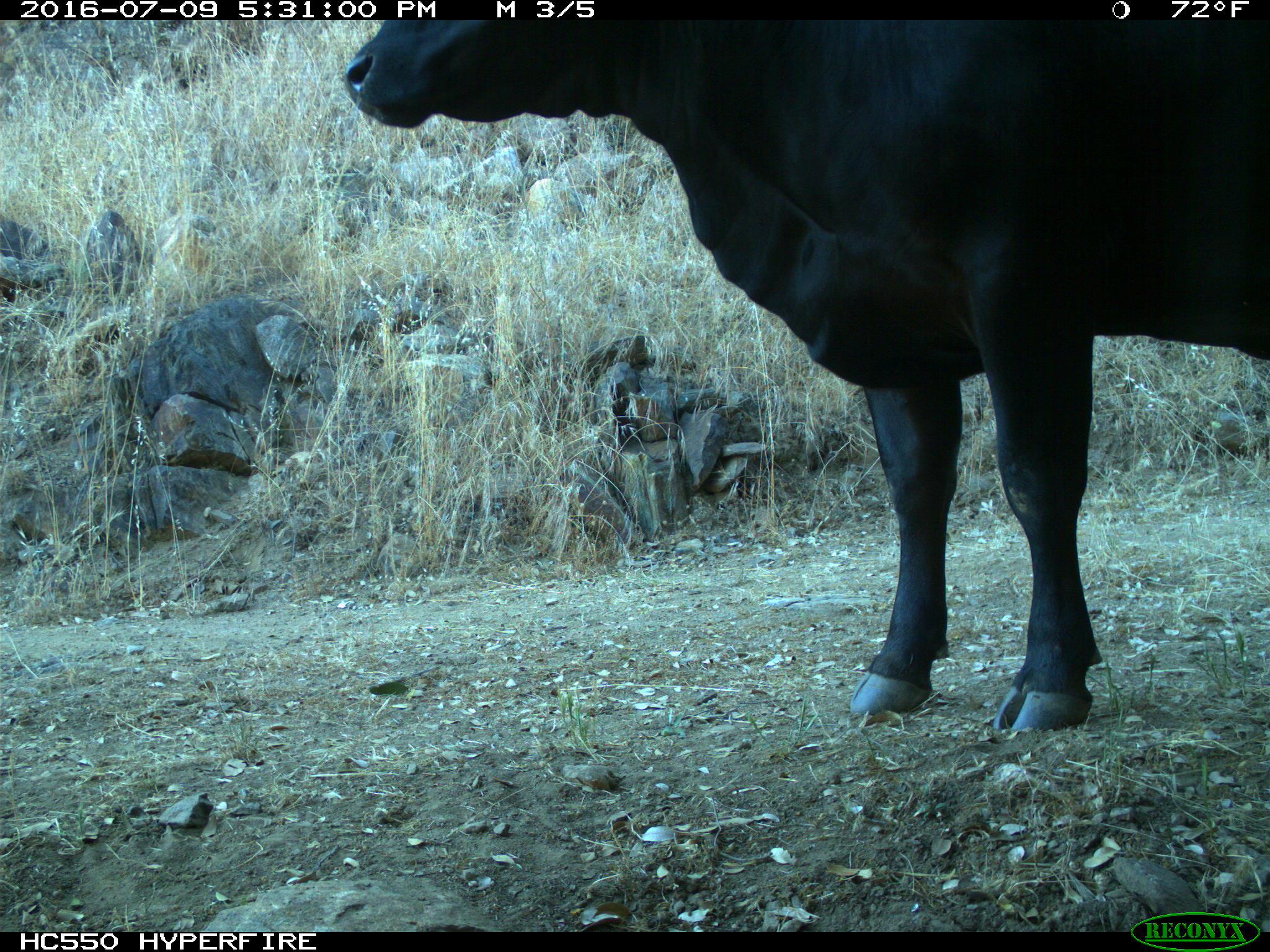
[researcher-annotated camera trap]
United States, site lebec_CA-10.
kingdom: Animalia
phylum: Chordata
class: Mammalia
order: Artiodactyla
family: Bovidae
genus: Bos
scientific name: Bos taurus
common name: domestic cow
Bos taurus (domestic cow).